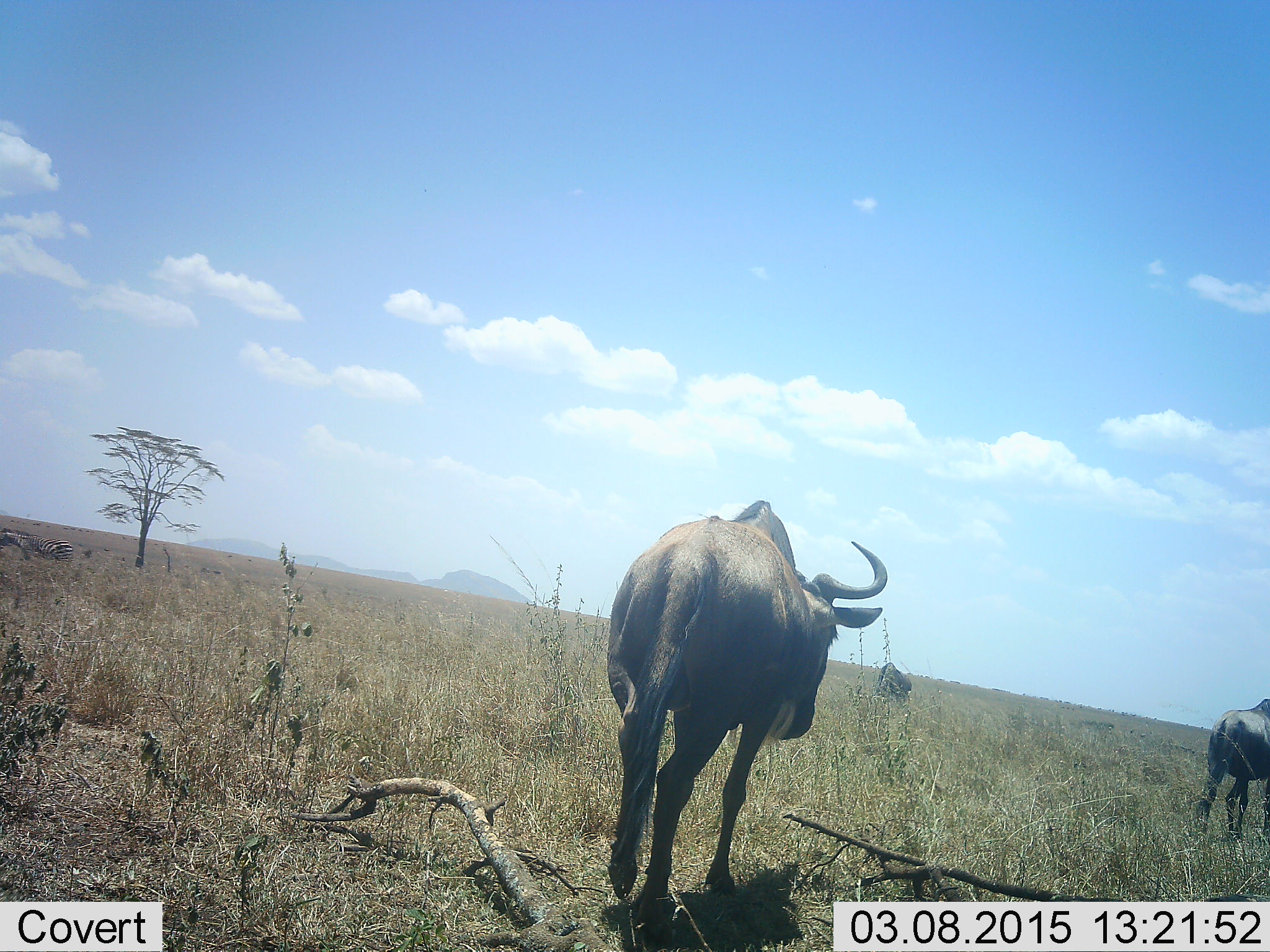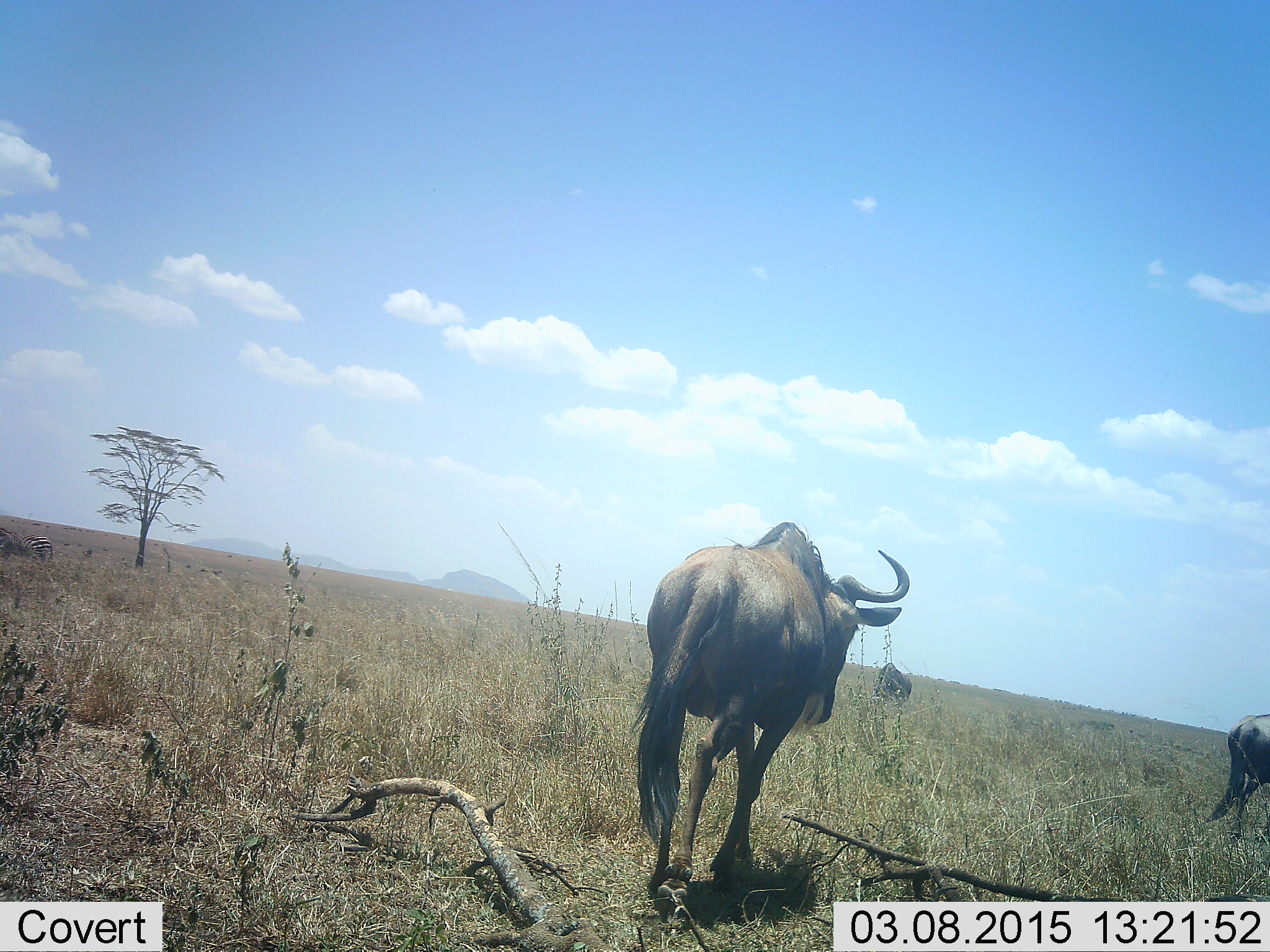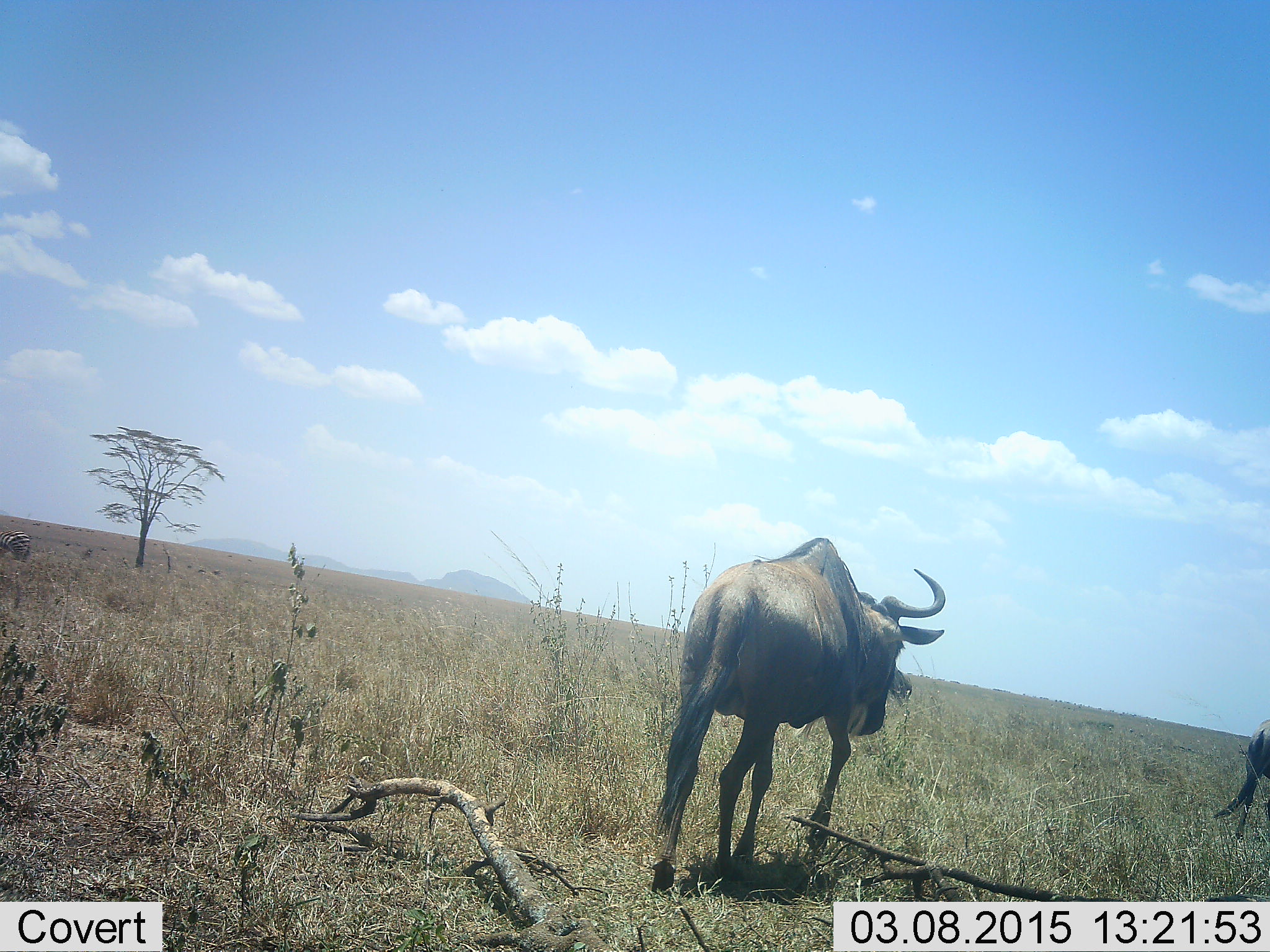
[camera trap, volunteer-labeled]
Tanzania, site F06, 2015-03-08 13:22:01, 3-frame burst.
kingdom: Animalia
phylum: Chordata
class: Mammalia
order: Artiodactyla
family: Bovidae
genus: Connochaetes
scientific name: Connochaetes taurinus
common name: blue wildebeest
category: wildebeest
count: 3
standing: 8%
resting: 0%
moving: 92%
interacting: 0%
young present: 0%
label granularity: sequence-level